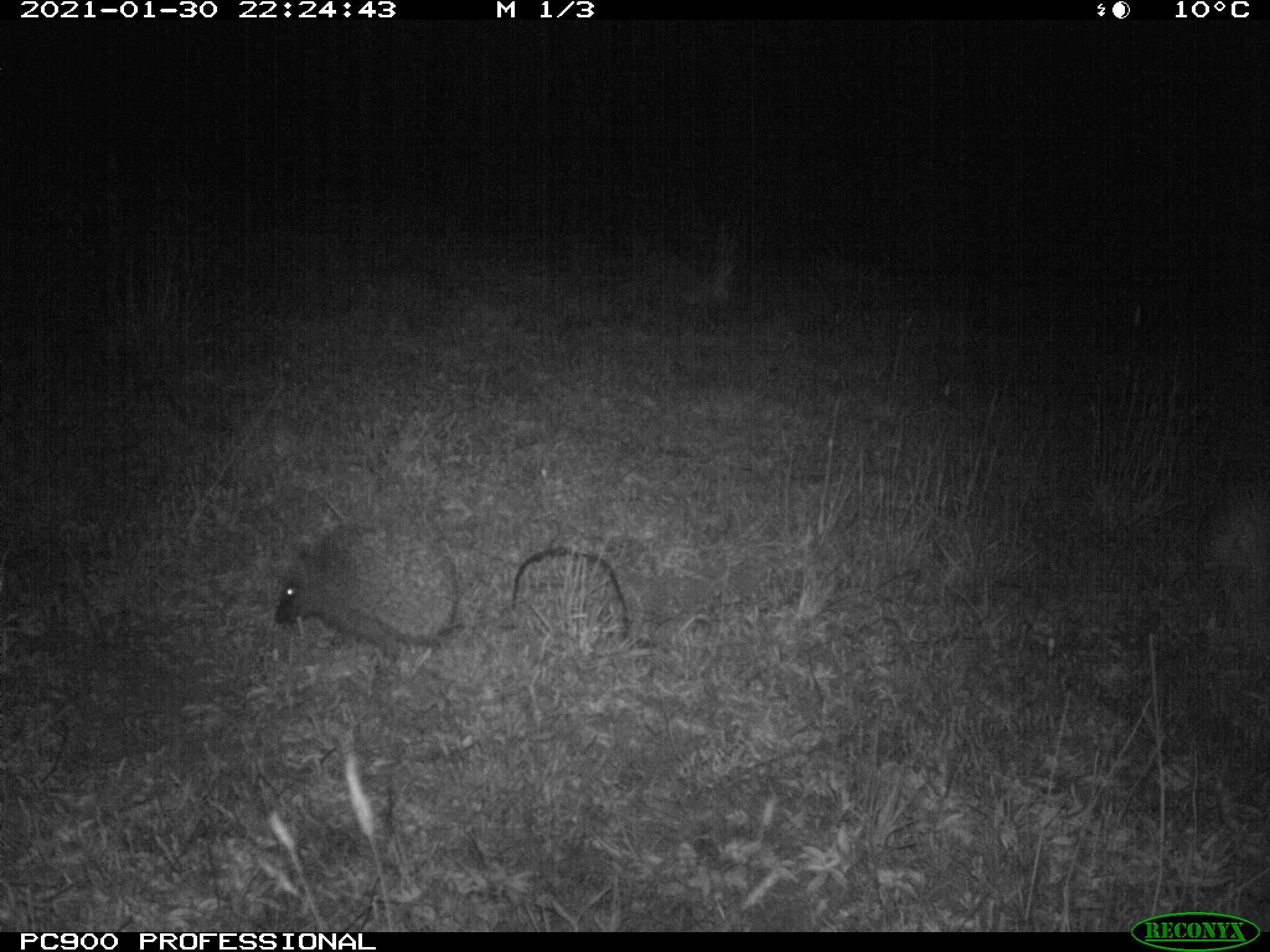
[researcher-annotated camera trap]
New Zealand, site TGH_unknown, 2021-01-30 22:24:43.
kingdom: Animalia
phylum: Chordata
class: Mammalia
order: Eulipotyphla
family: Erinaceidae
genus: Erinaceus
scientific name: Erinaceus europaeus europaeus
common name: european hedgehog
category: hedgehog